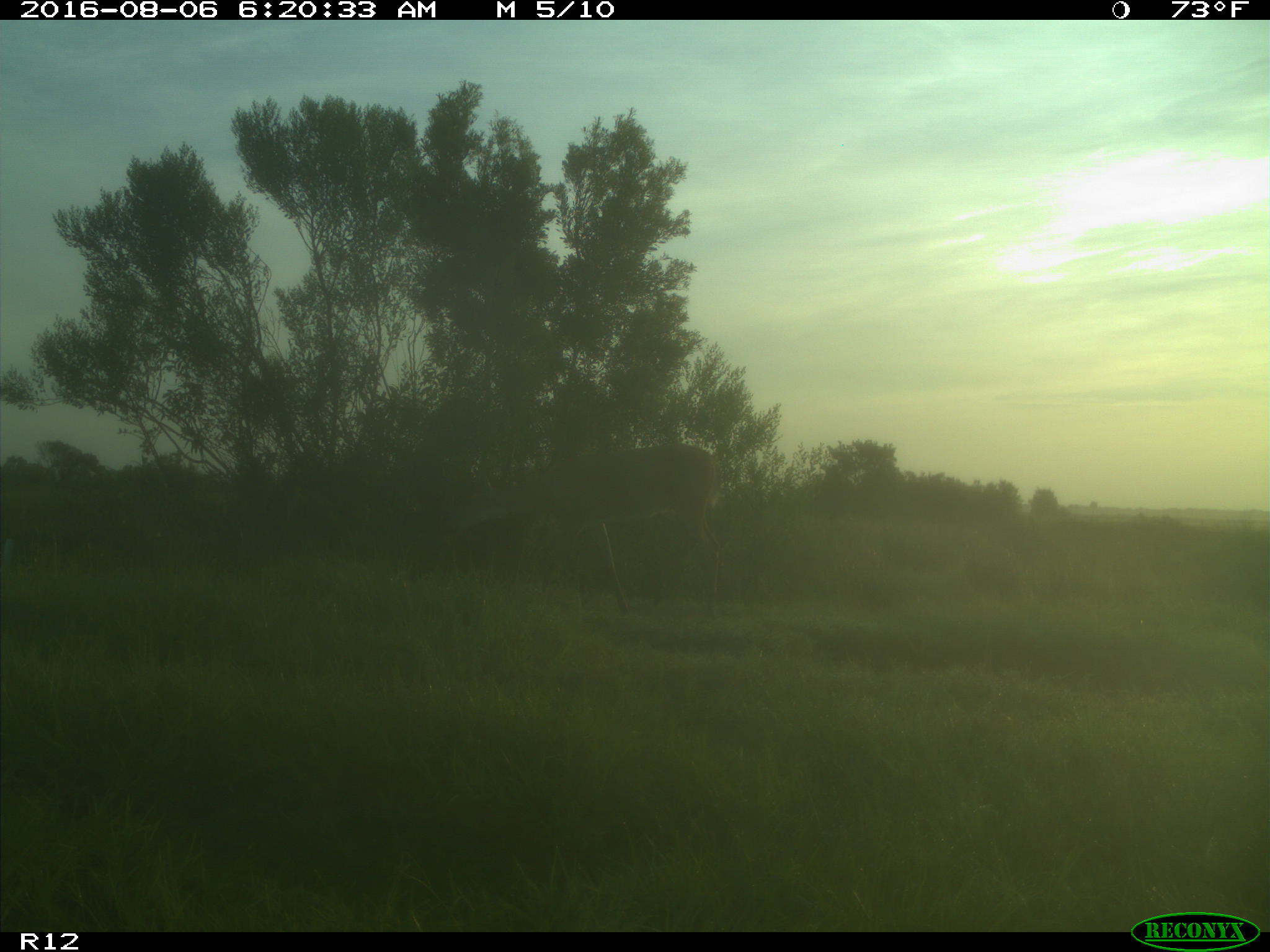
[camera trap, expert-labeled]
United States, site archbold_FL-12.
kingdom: Animalia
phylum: Chordata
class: Mammalia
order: Artiodactyla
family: Cervidae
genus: Odocoileus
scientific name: Odocoileus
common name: deer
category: unidentified deer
Unidentified deer (deer) (Odocoileus).